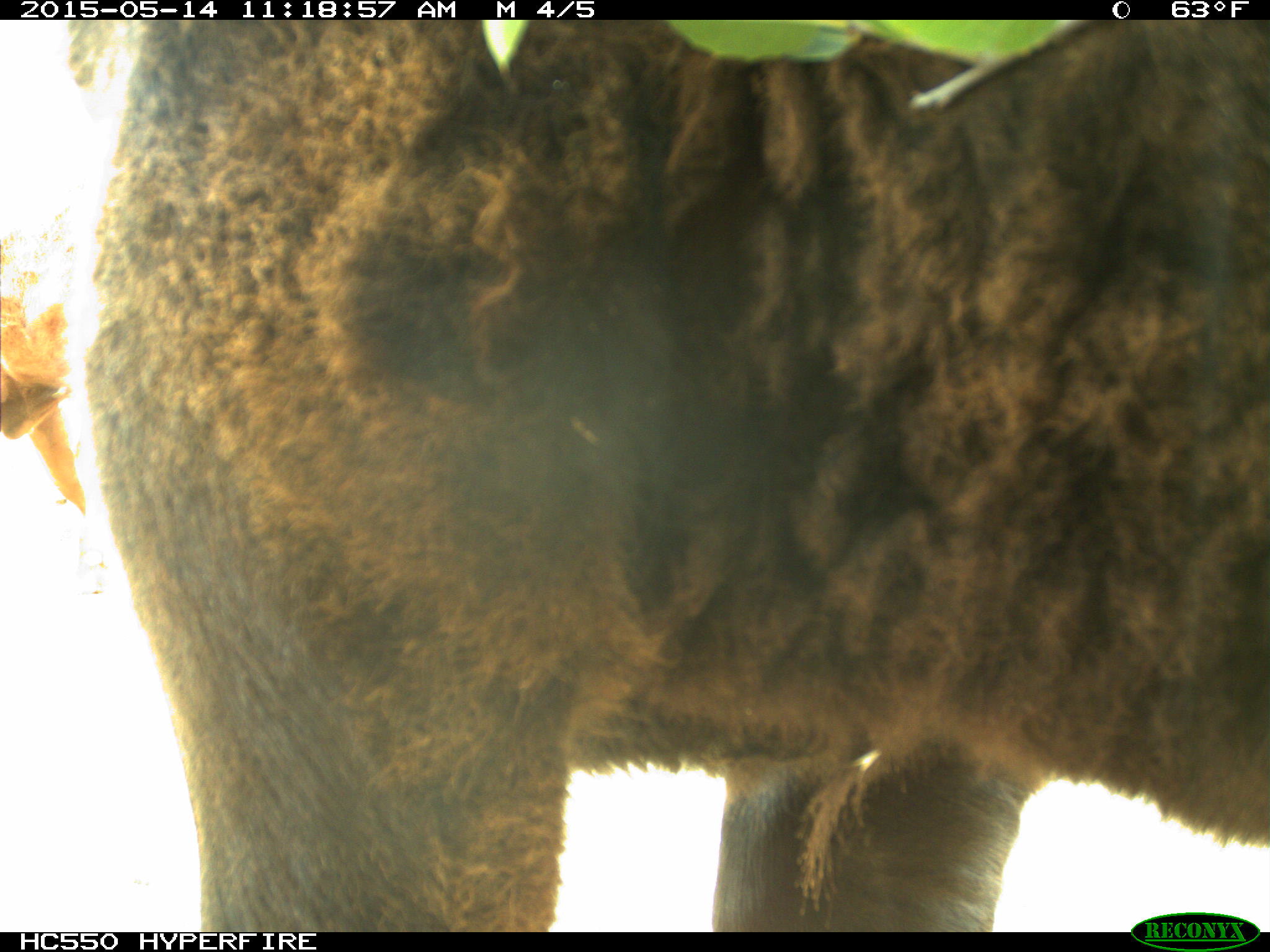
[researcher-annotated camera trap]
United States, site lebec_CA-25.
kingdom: Animalia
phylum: Chordata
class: Mammalia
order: Artiodactyla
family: Bovidae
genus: Bos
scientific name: Bos taurus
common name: domestic cow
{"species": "Bos taurus (domestic cow)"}